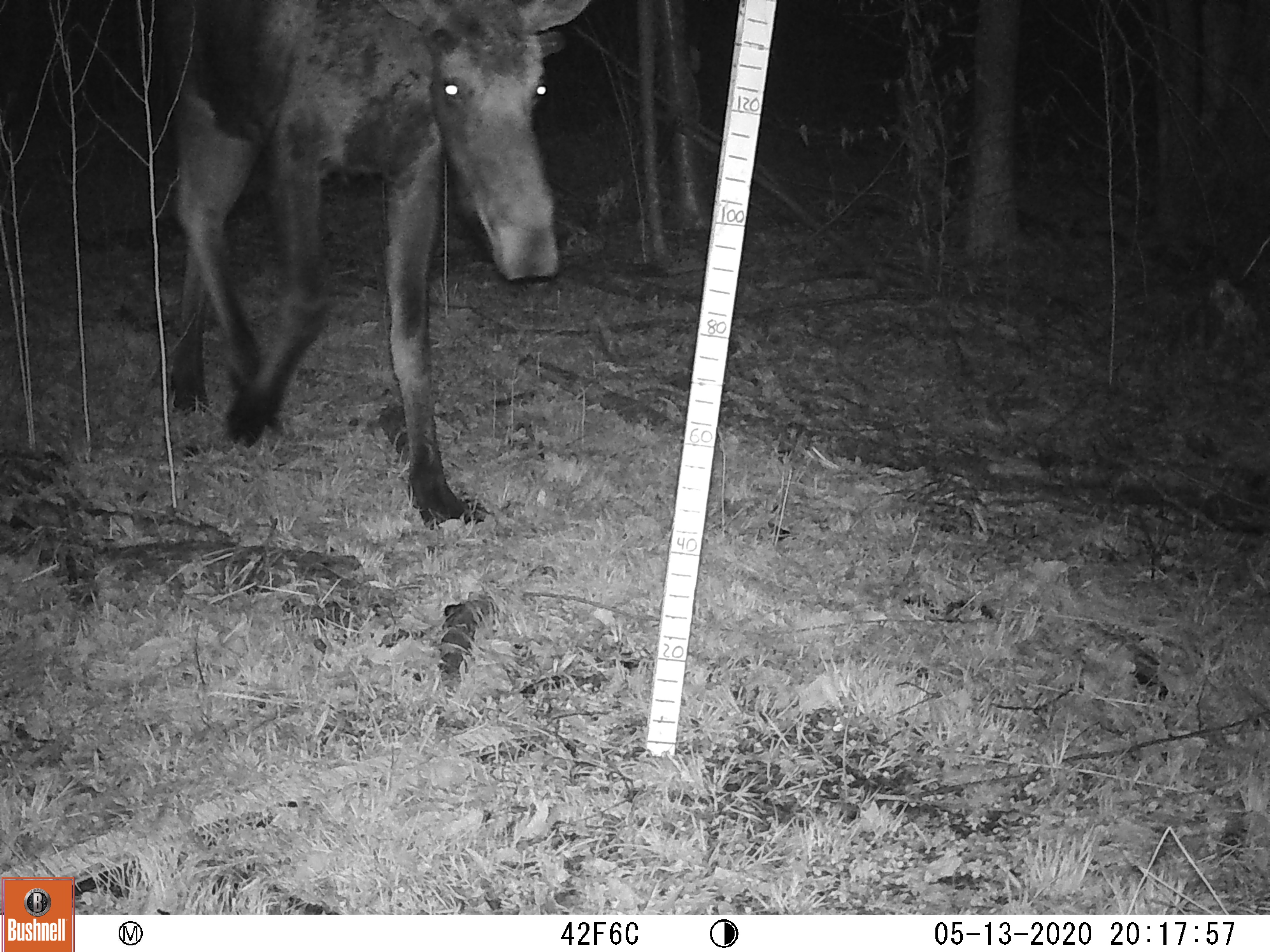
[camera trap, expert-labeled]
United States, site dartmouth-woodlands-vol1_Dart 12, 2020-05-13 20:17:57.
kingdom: Animalia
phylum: Chordata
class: Mammalia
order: Artiodactyla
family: Cervidae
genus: Alces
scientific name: Alces alces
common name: moose